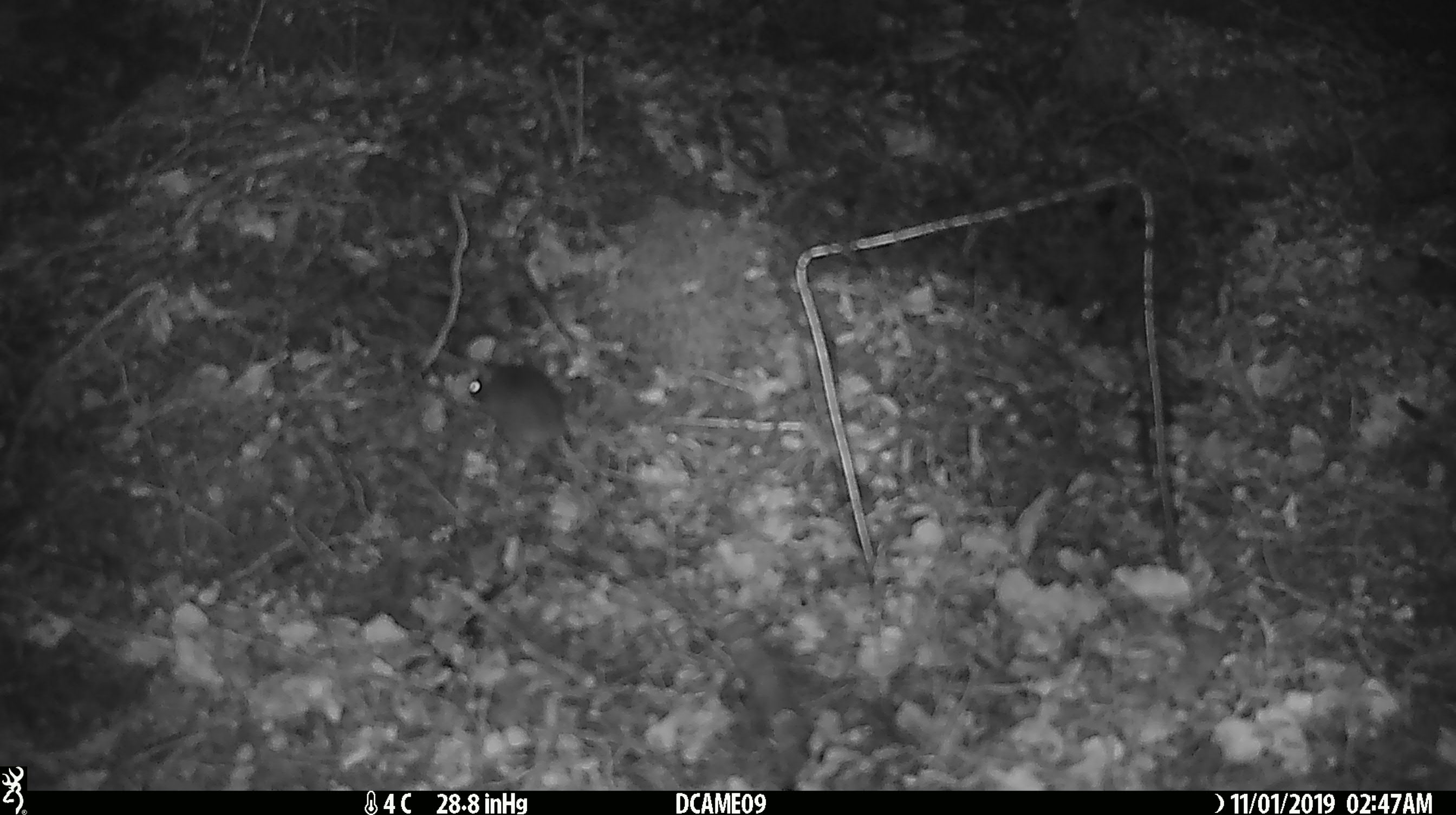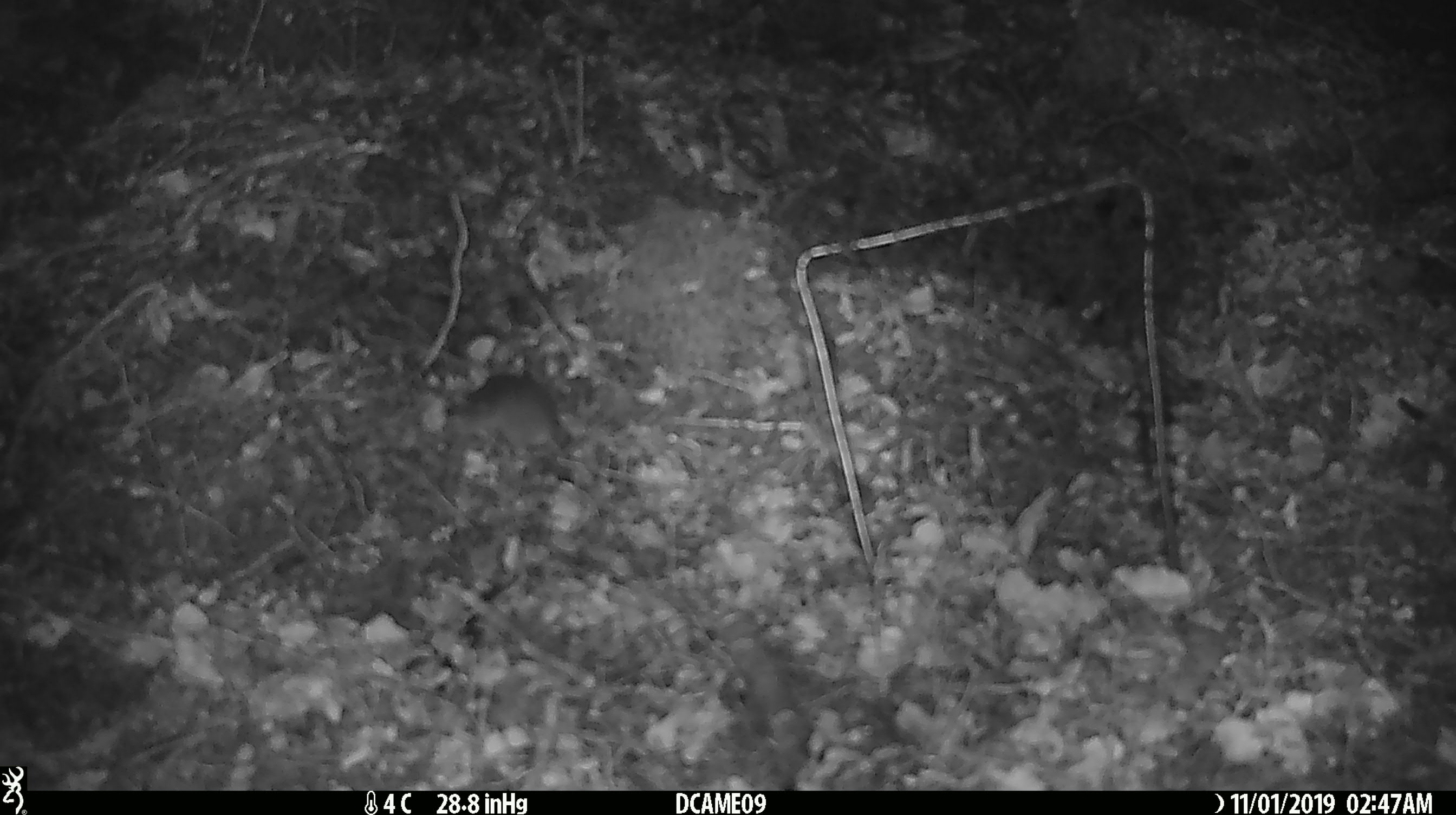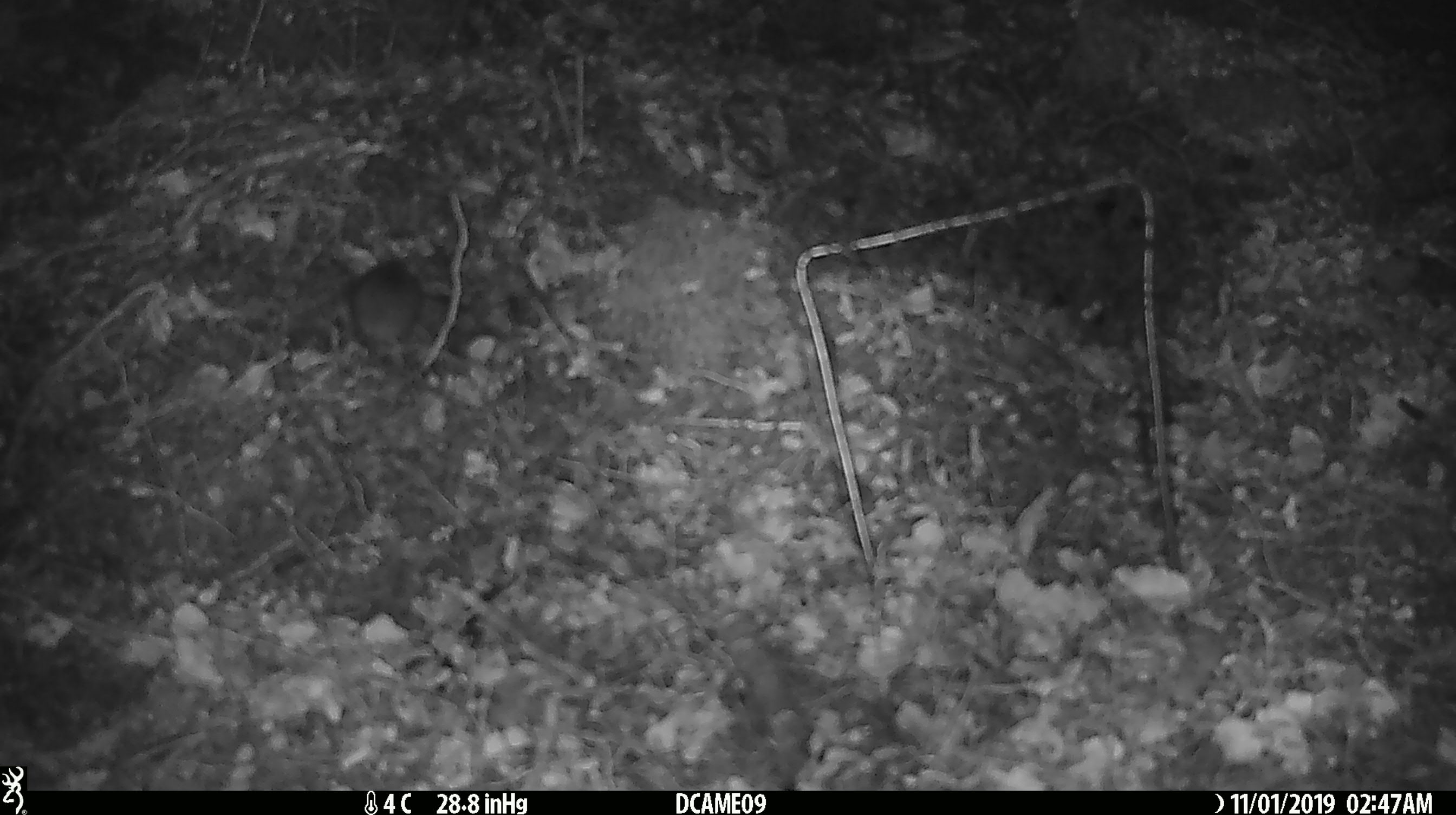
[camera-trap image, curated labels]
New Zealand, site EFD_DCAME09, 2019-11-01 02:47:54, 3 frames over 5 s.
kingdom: Animalia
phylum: Chordata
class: Mammalia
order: Rodentia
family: Muridae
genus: Mus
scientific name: Mus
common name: mouse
Mouse (Mus).